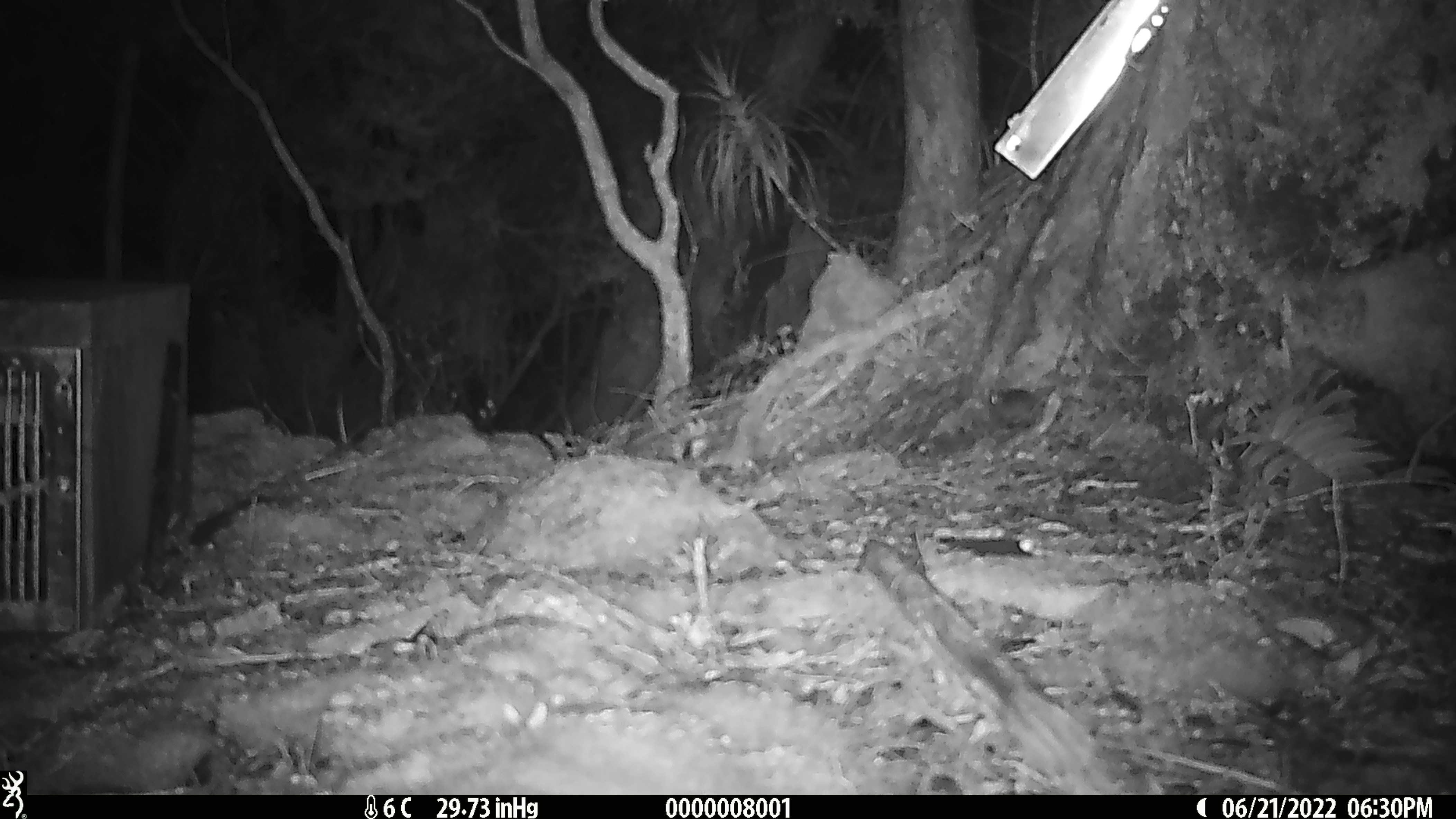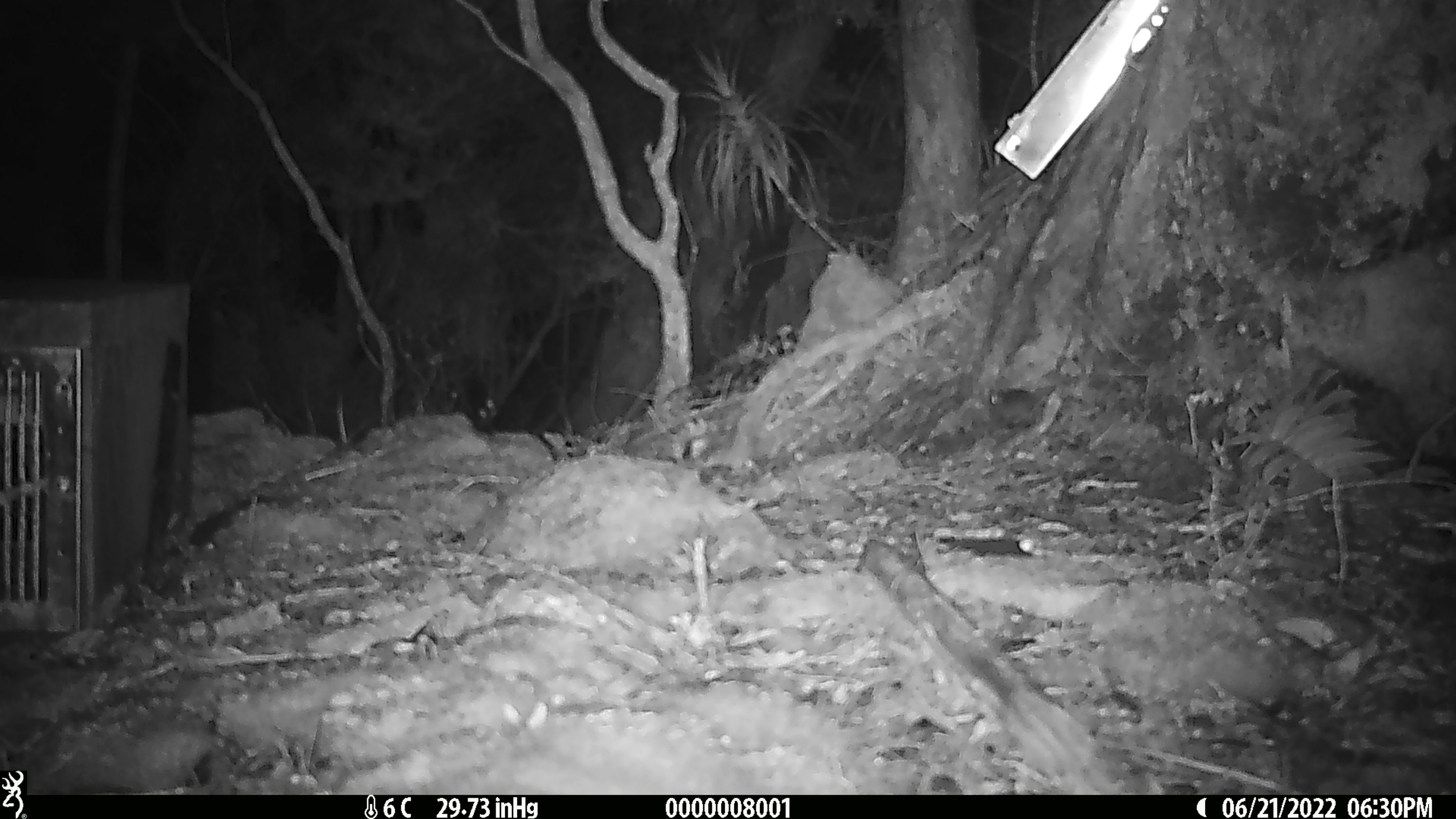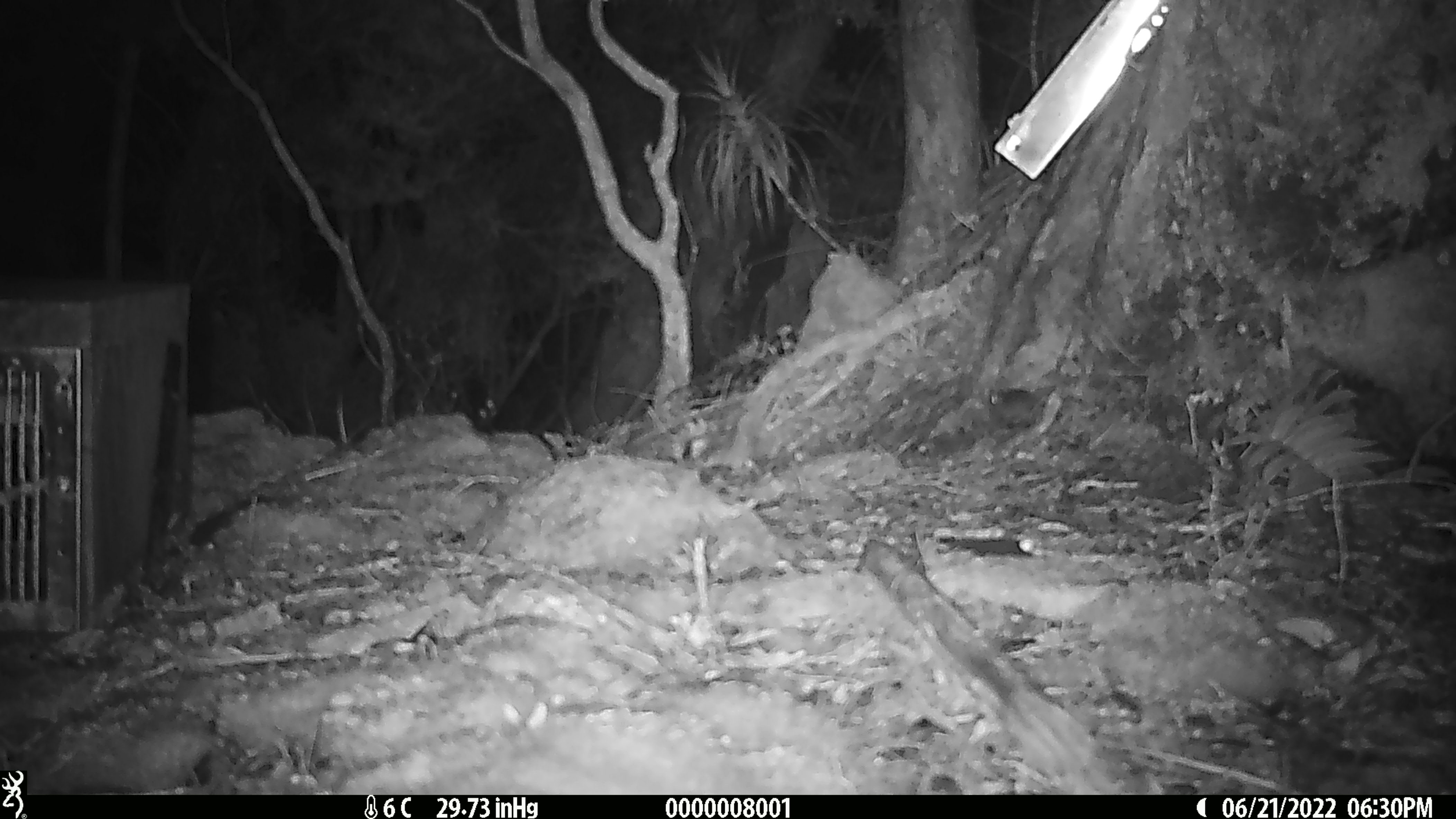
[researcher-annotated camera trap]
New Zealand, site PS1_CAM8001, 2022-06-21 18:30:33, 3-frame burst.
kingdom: Animalia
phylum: Chordata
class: Mammalia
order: Rodentia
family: Muridae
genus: Mus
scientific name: Mus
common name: mouse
Mouse (Mus).